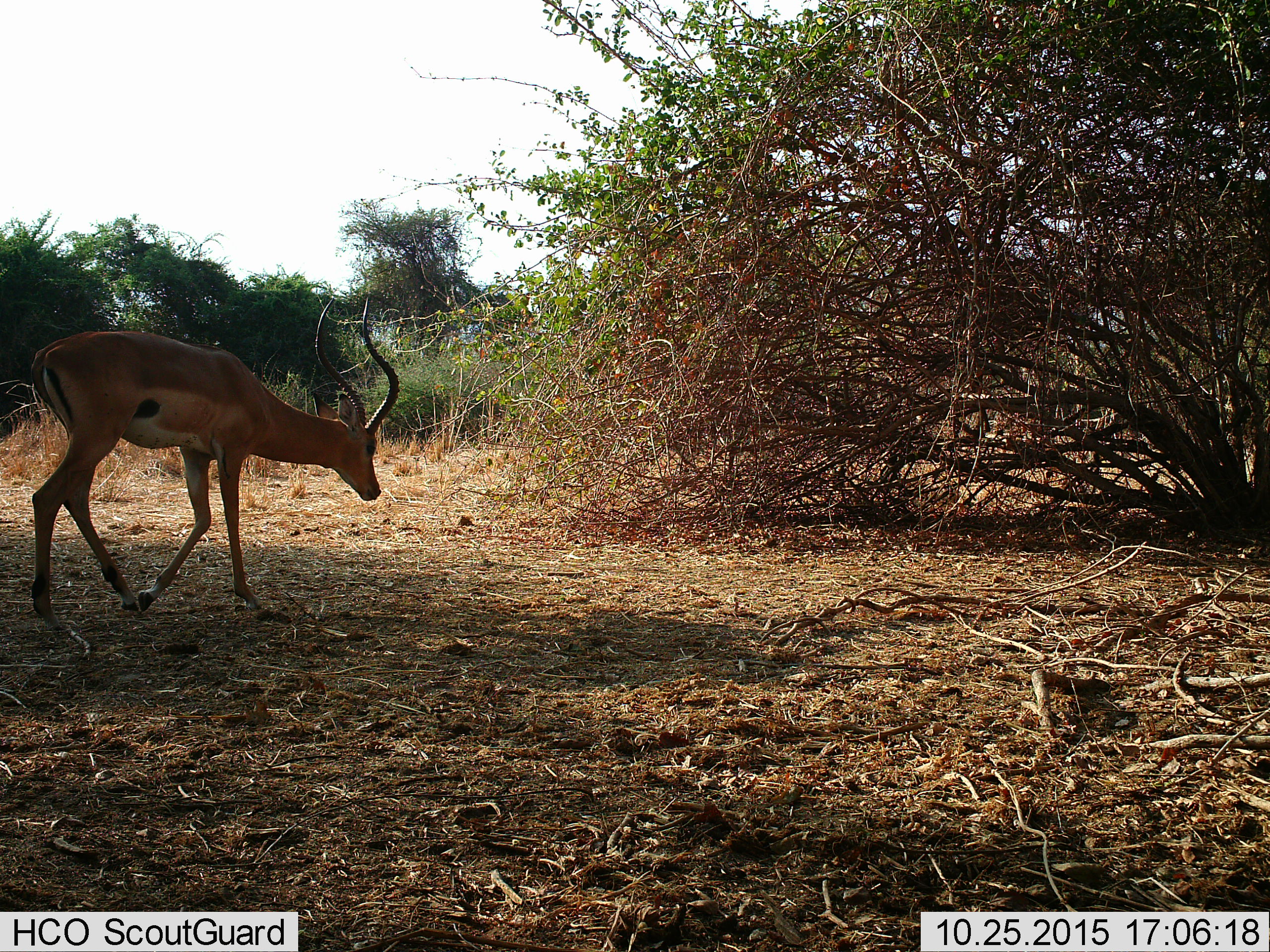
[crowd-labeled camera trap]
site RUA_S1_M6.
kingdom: Animalia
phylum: Chordata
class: Mammalia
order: Artiodactyla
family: Bovidae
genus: Aepyceros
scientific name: Aepyceros melampus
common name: impala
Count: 1.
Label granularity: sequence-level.